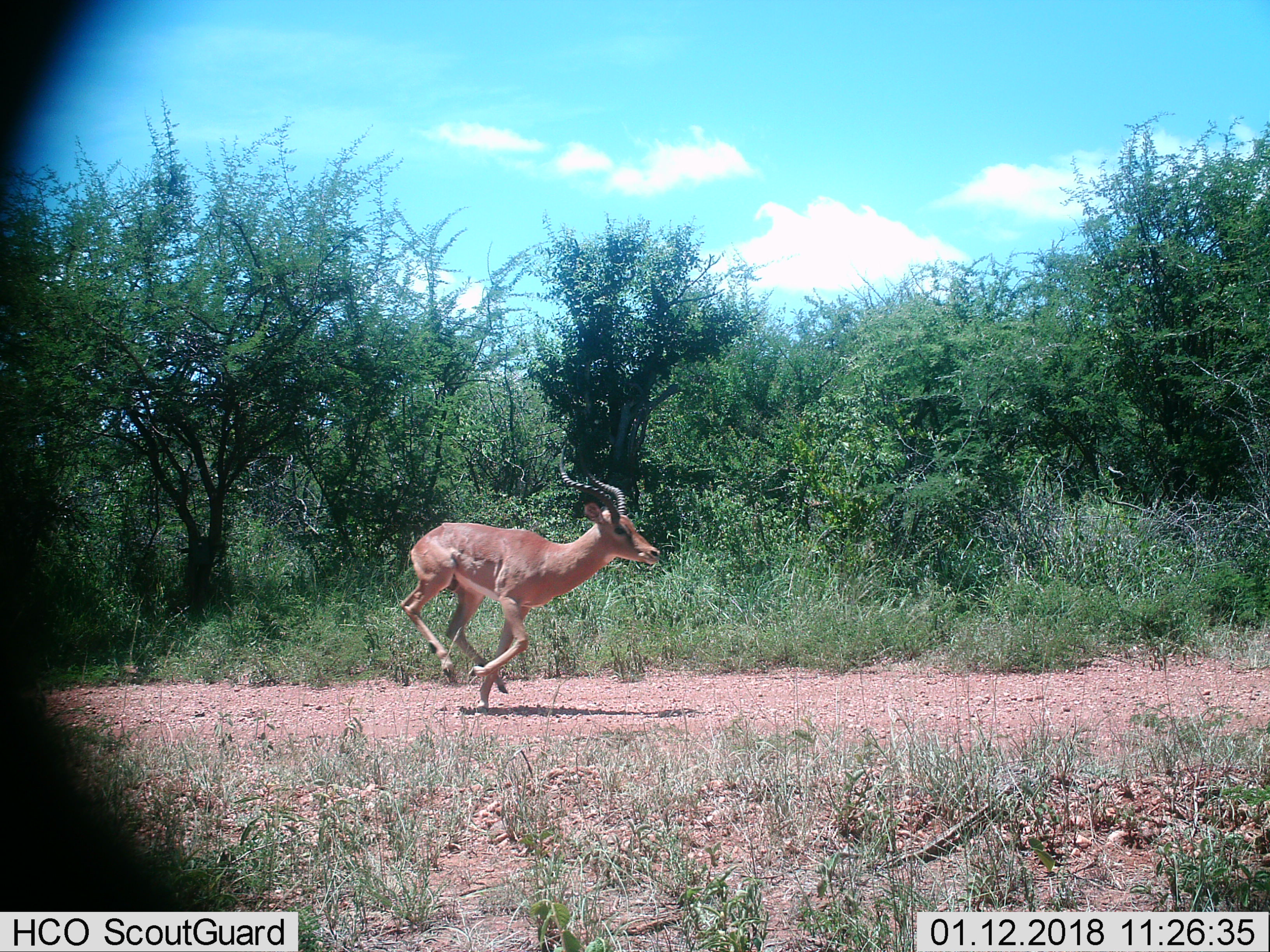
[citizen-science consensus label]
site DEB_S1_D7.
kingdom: Animalia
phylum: Chordata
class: Mammalia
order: Artiodactyla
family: Bovidae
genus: Aepyceros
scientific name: Aepyceros melampus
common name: impala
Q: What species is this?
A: Impala (Aepyceros melampus).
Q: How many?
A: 1.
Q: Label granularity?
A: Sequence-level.